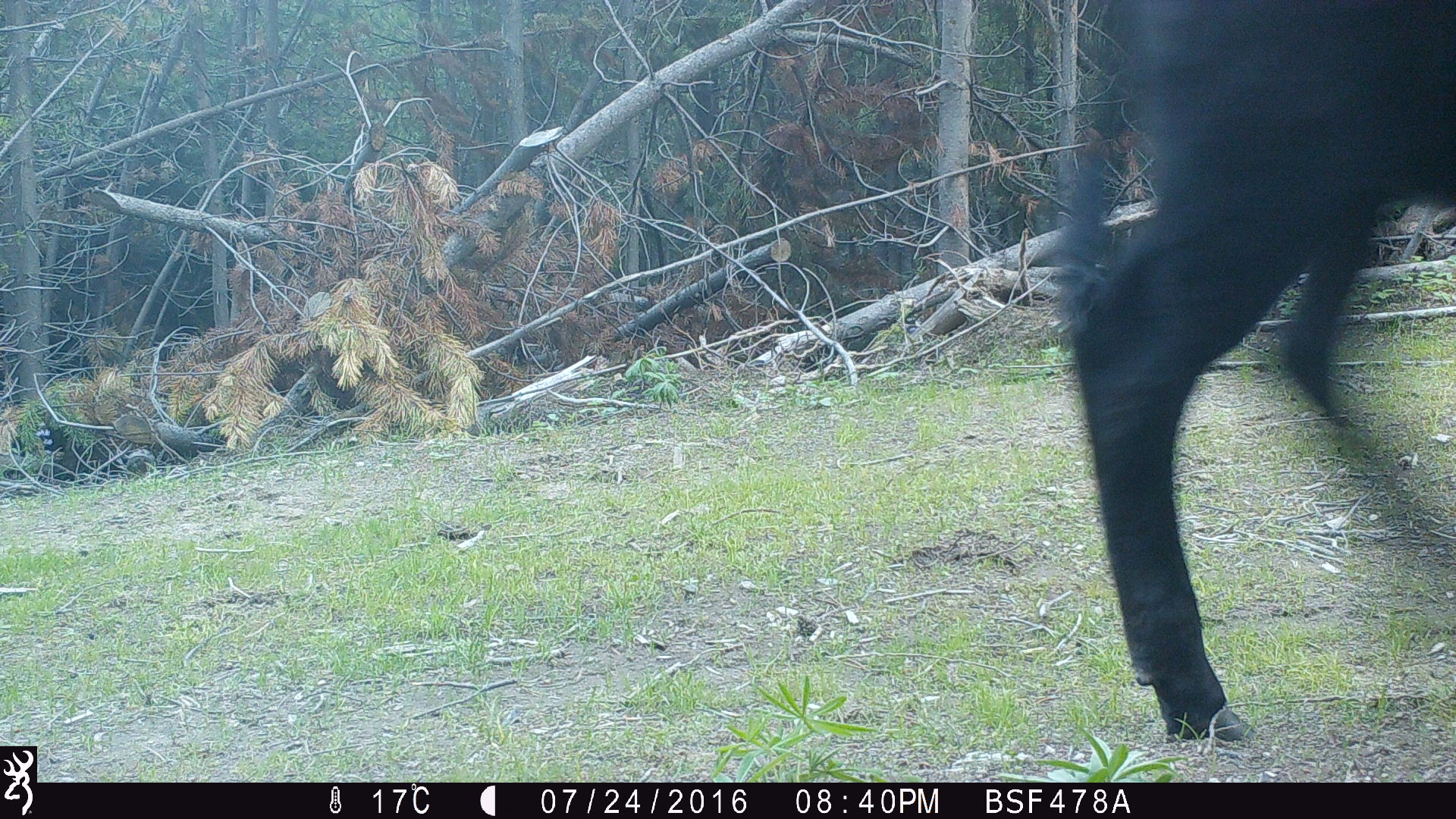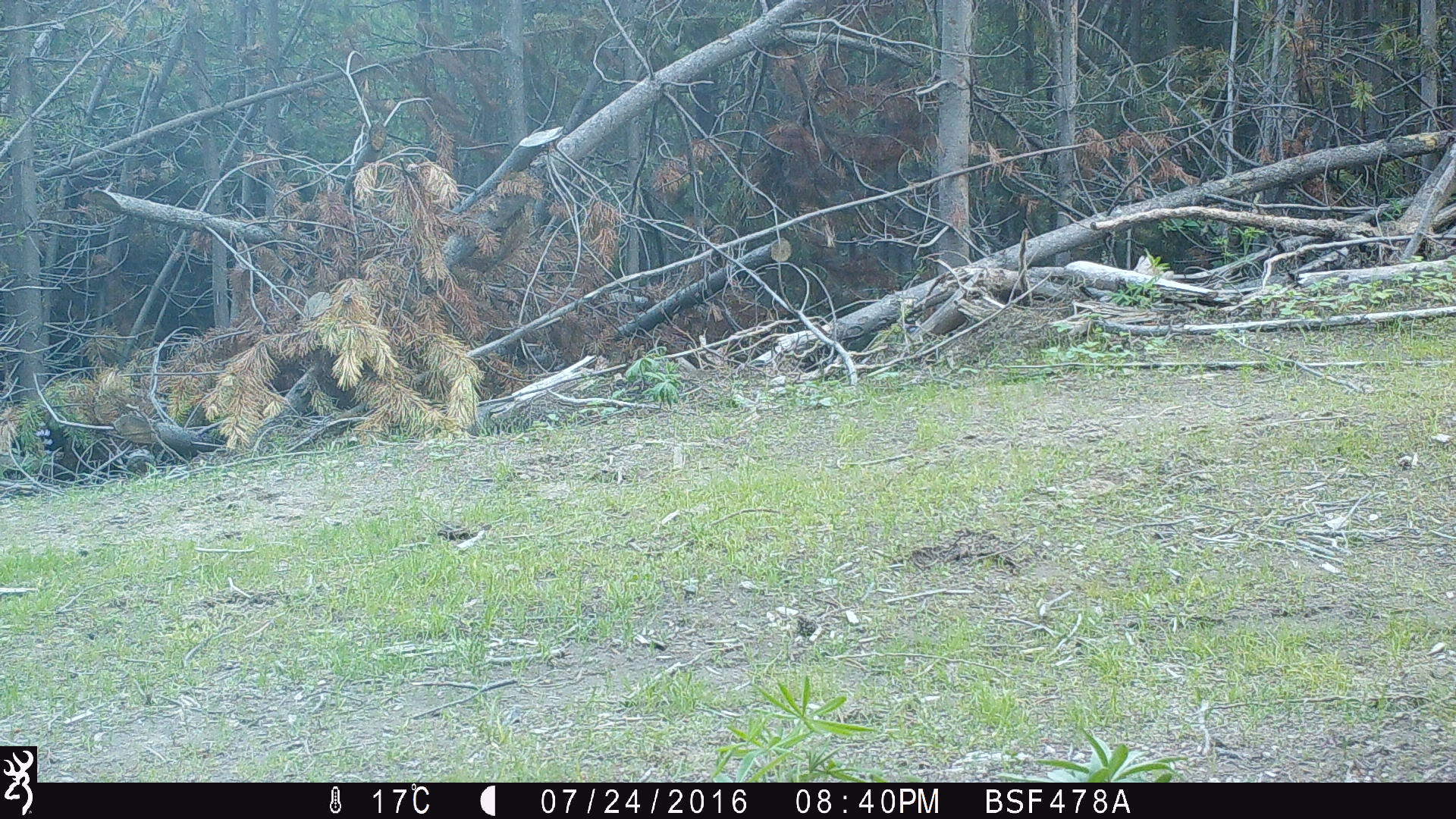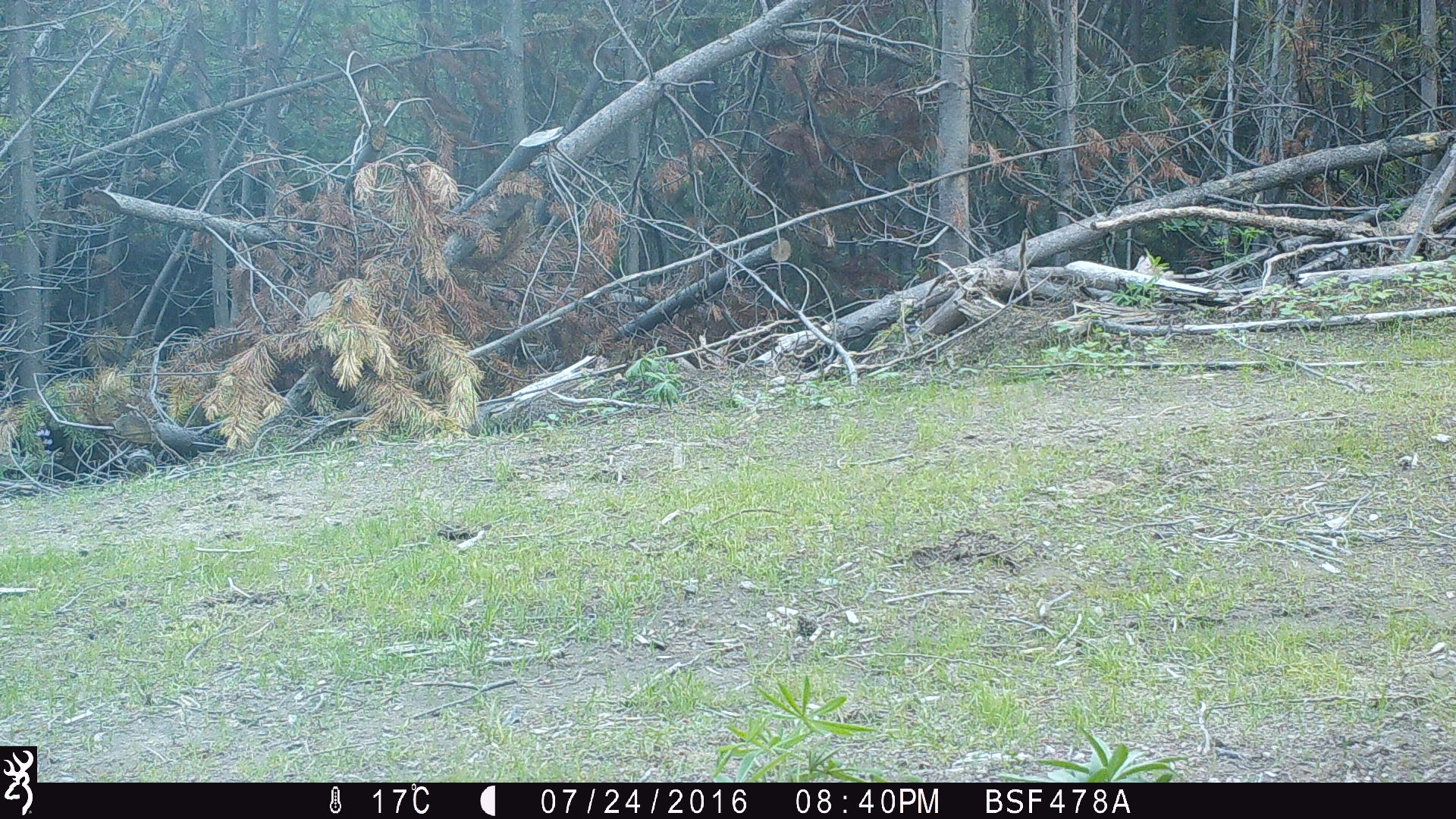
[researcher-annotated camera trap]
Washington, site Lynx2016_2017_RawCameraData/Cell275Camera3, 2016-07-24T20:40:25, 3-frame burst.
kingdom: Animalia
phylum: Chordata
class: Mammalia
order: Artiodactyla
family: Bovidae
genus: Bos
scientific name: Bos taurus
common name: domestic cattle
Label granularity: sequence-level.